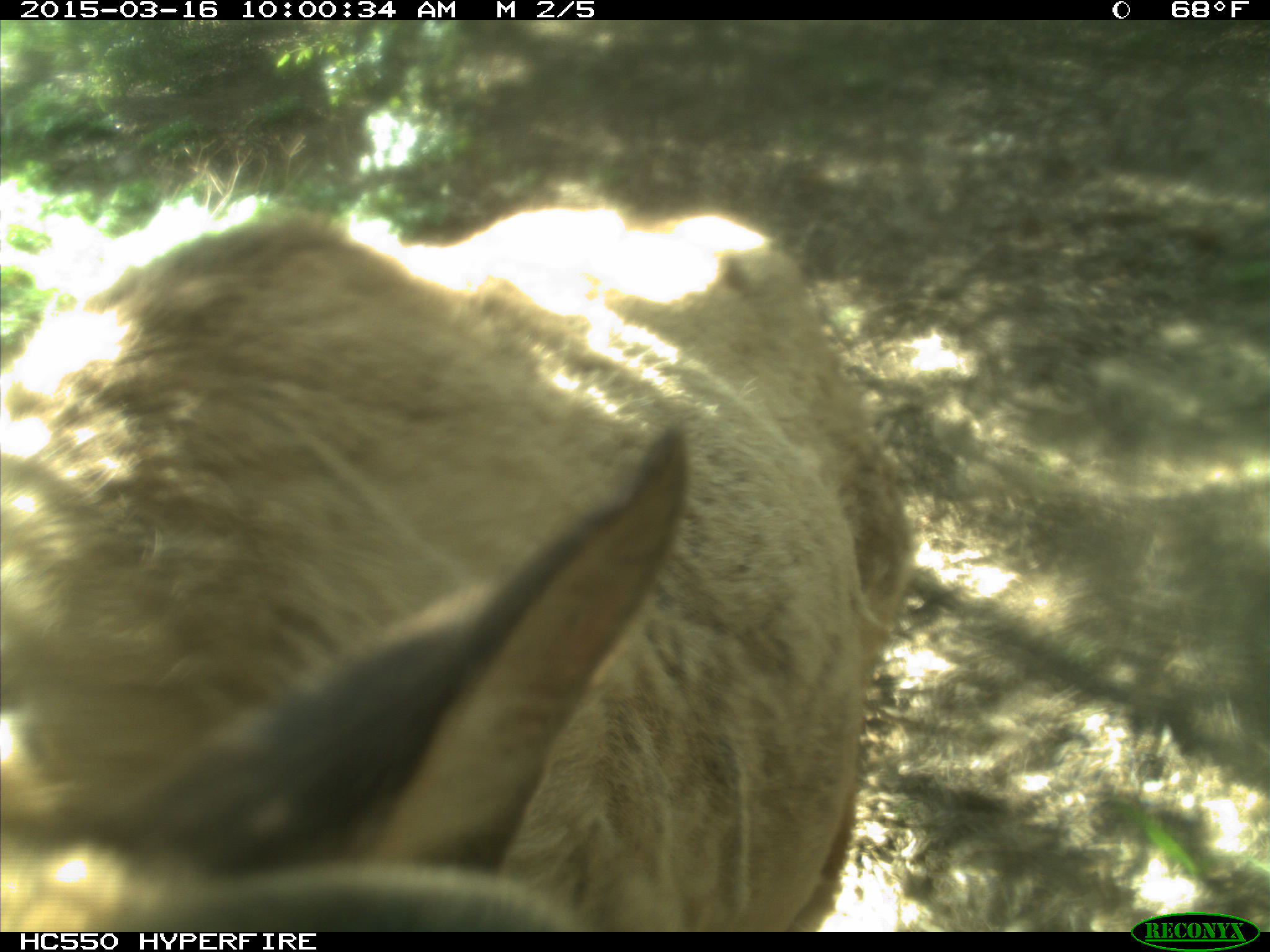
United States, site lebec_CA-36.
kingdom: Animalia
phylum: Chordata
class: Mammalia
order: Artiodactyla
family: Cervidae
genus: Cervus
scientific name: Cervus canadensis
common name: elk